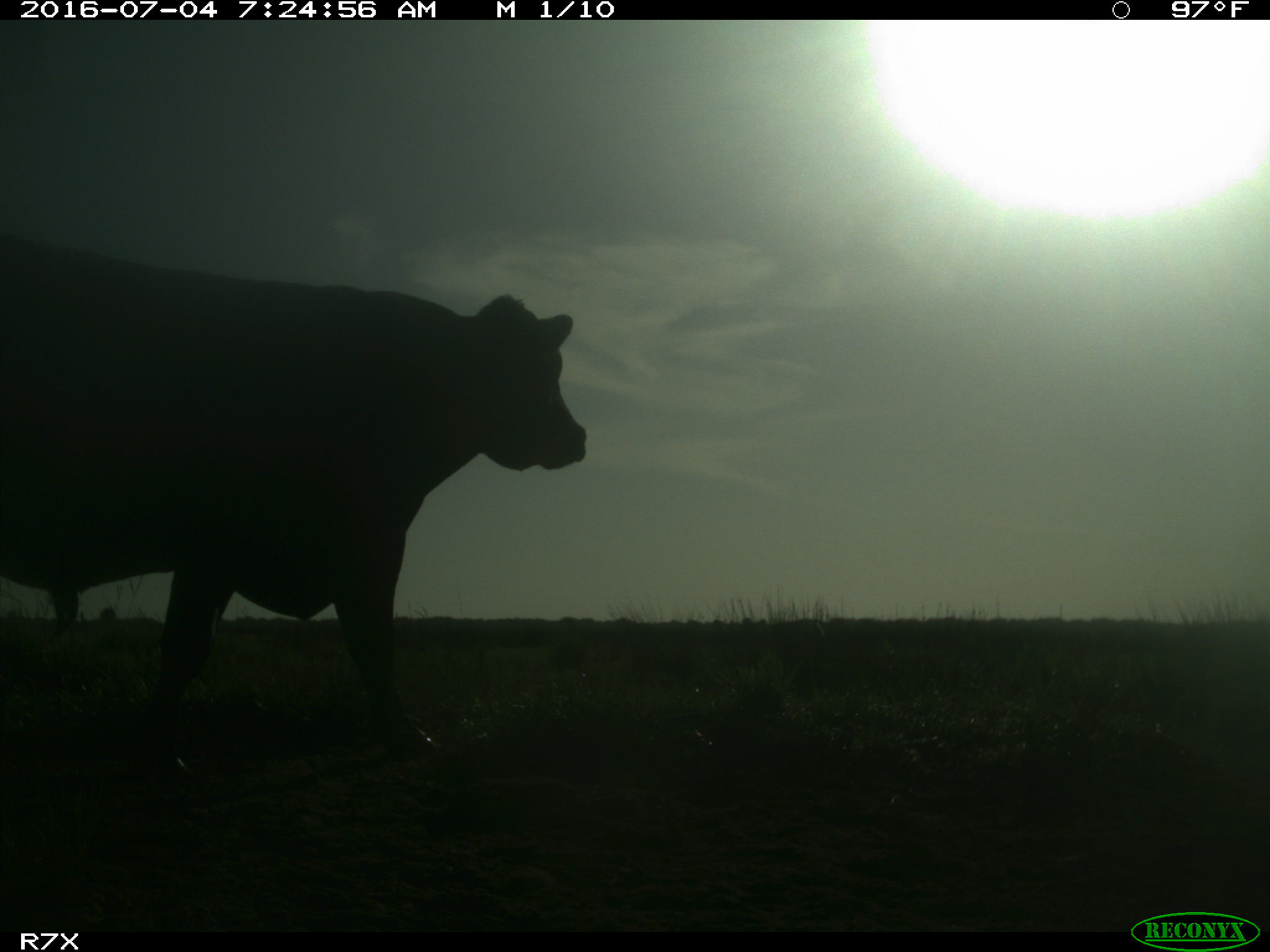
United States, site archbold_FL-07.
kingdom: Animalia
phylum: Chordata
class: Mammalia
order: Artiodactyla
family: Bovidae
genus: Bos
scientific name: Bos taurus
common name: domestic cow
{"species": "Bos taurus (domestic cow)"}